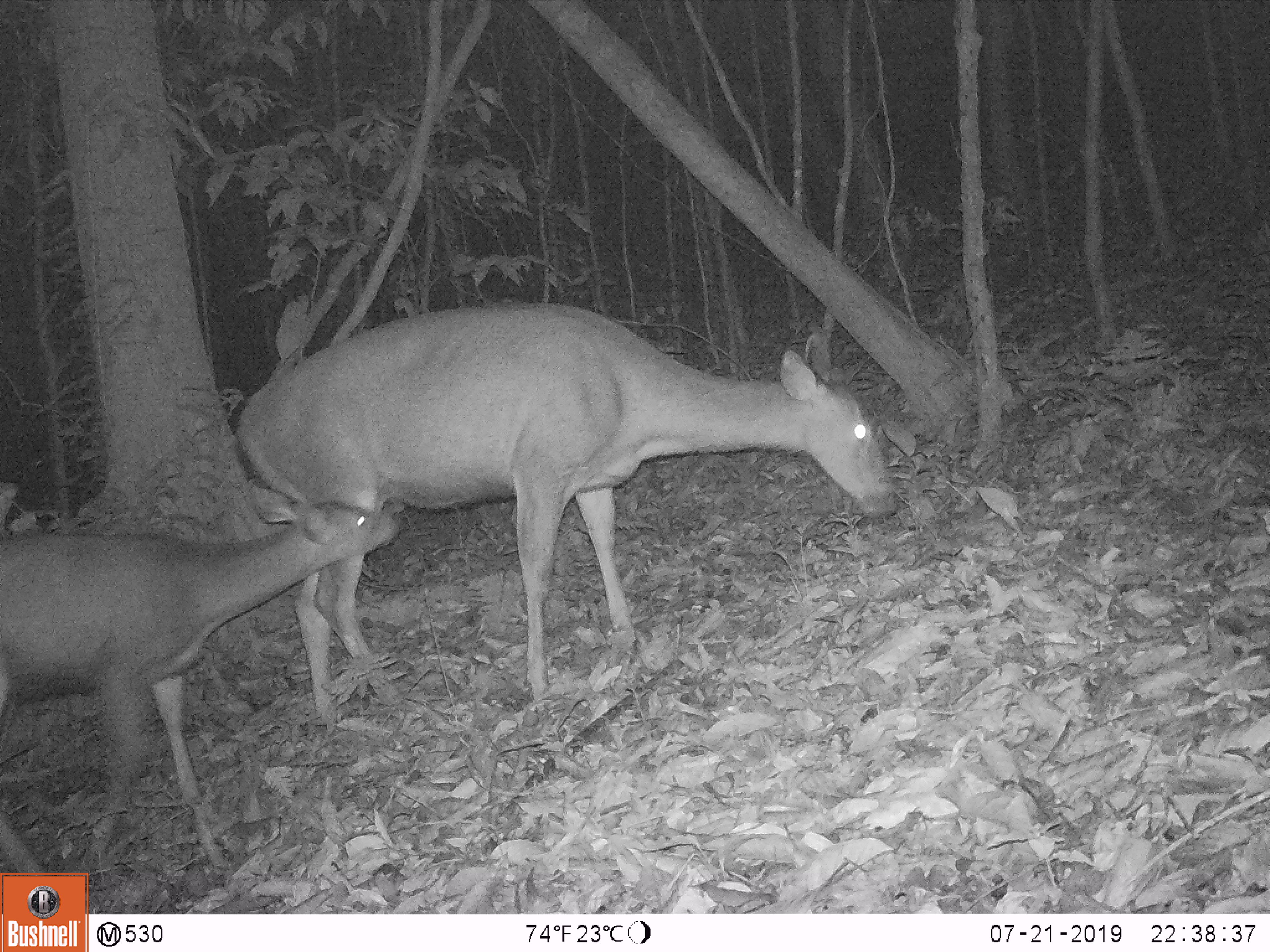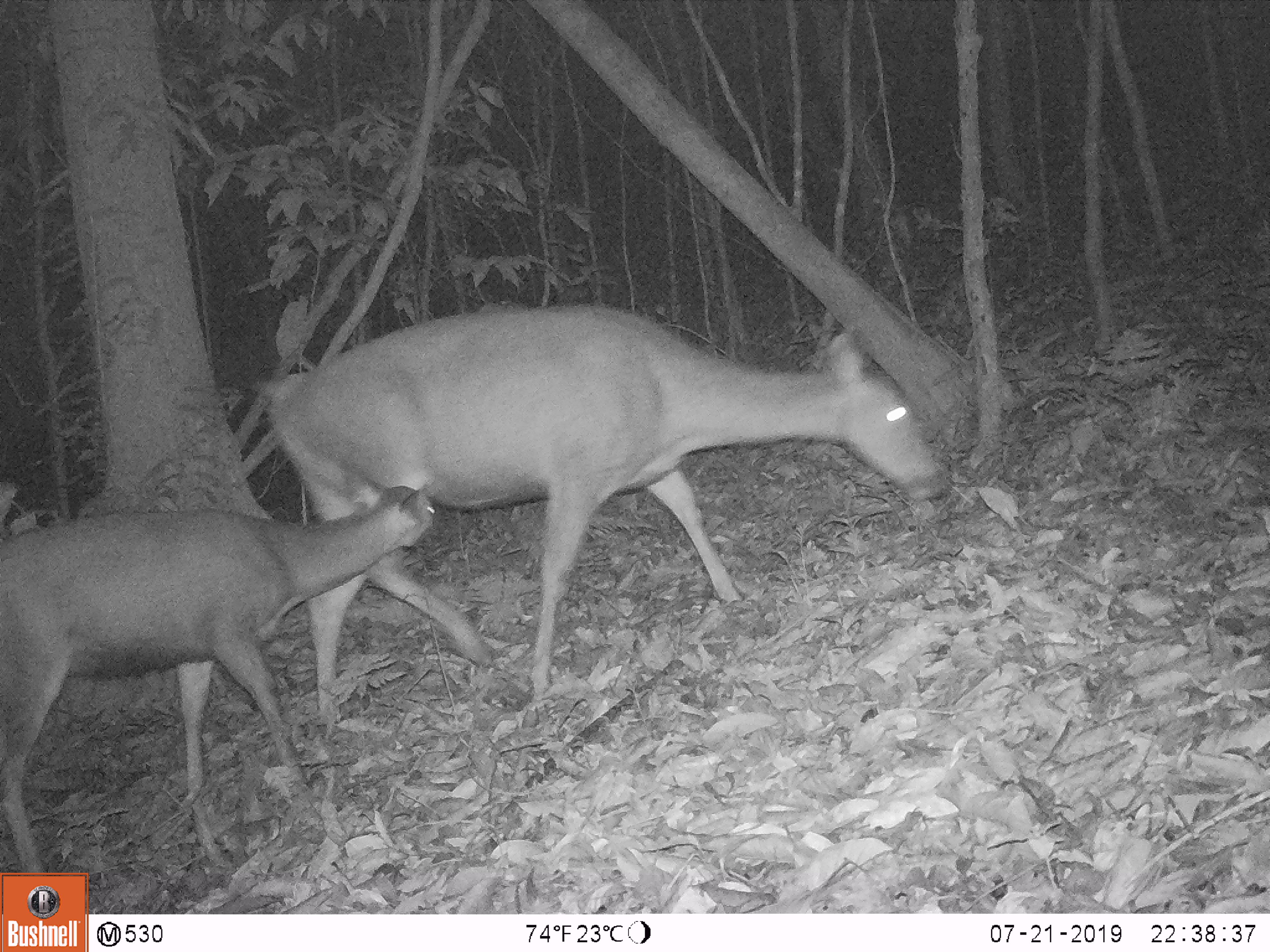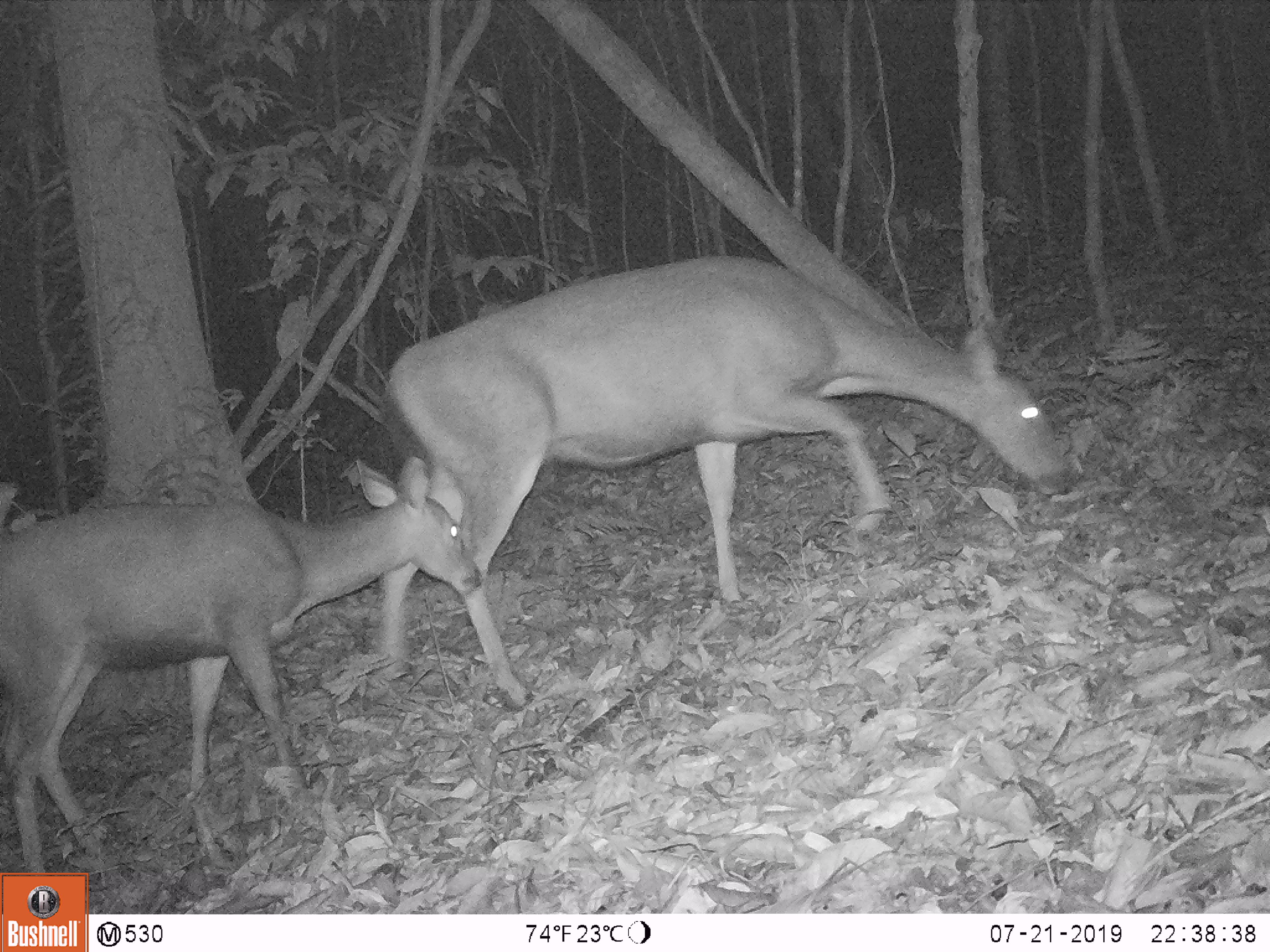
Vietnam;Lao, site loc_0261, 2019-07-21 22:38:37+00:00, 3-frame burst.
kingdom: Animalia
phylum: Chordata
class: Mammalia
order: Artiodactyla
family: Cervidae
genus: Rusa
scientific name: Rusa unicolor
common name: sambar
Sambar (Rusa unicolor). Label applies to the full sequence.